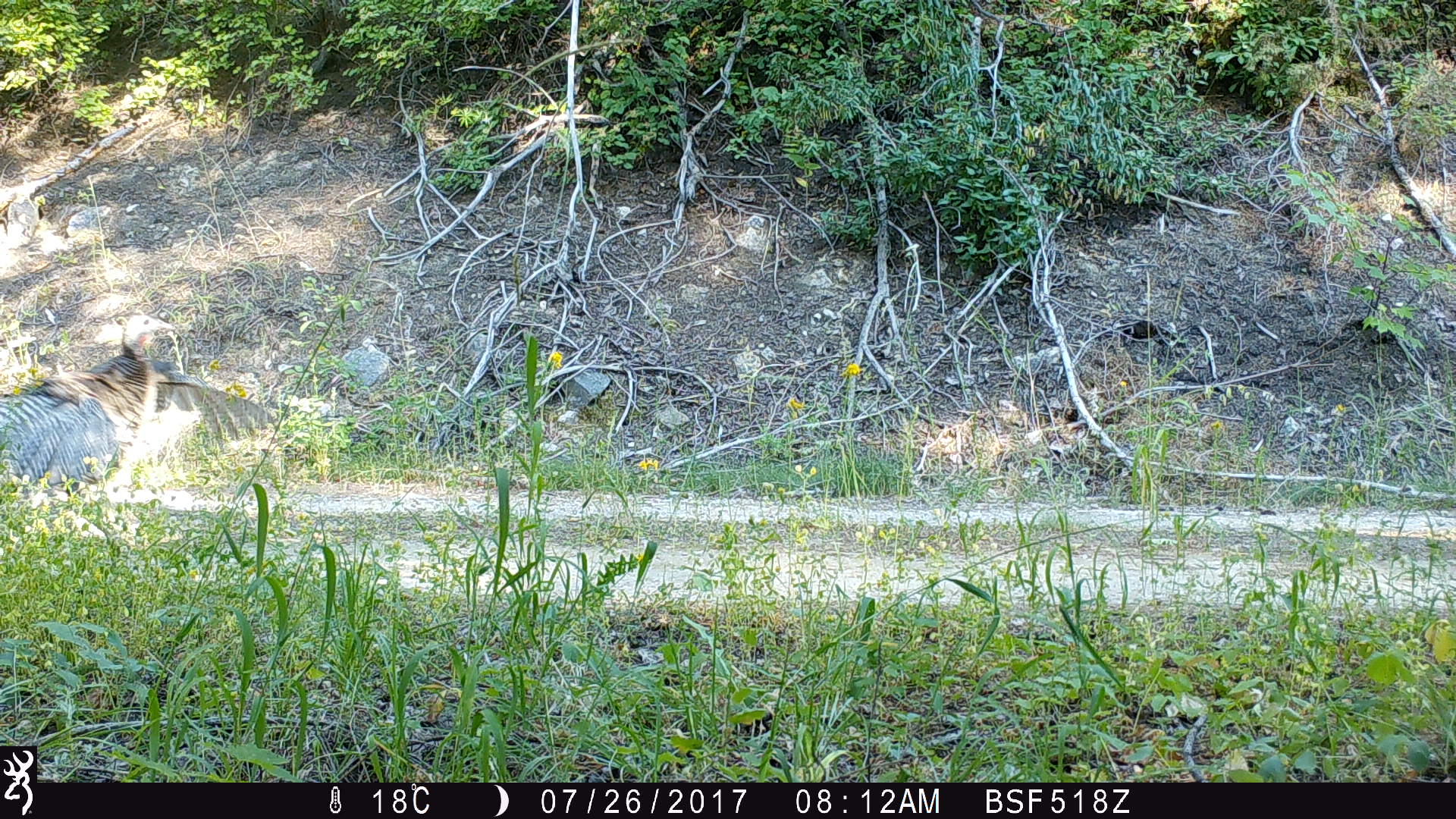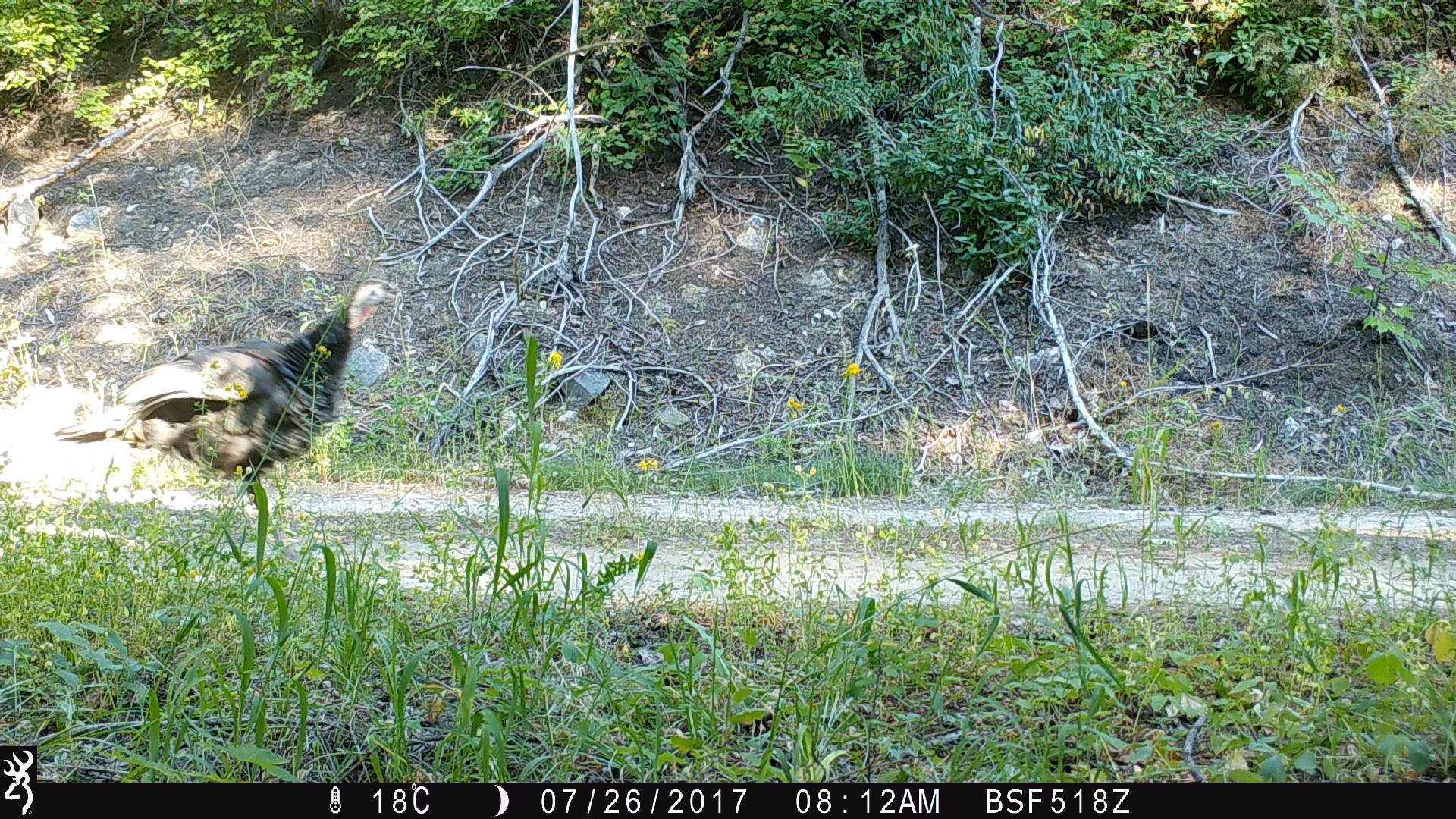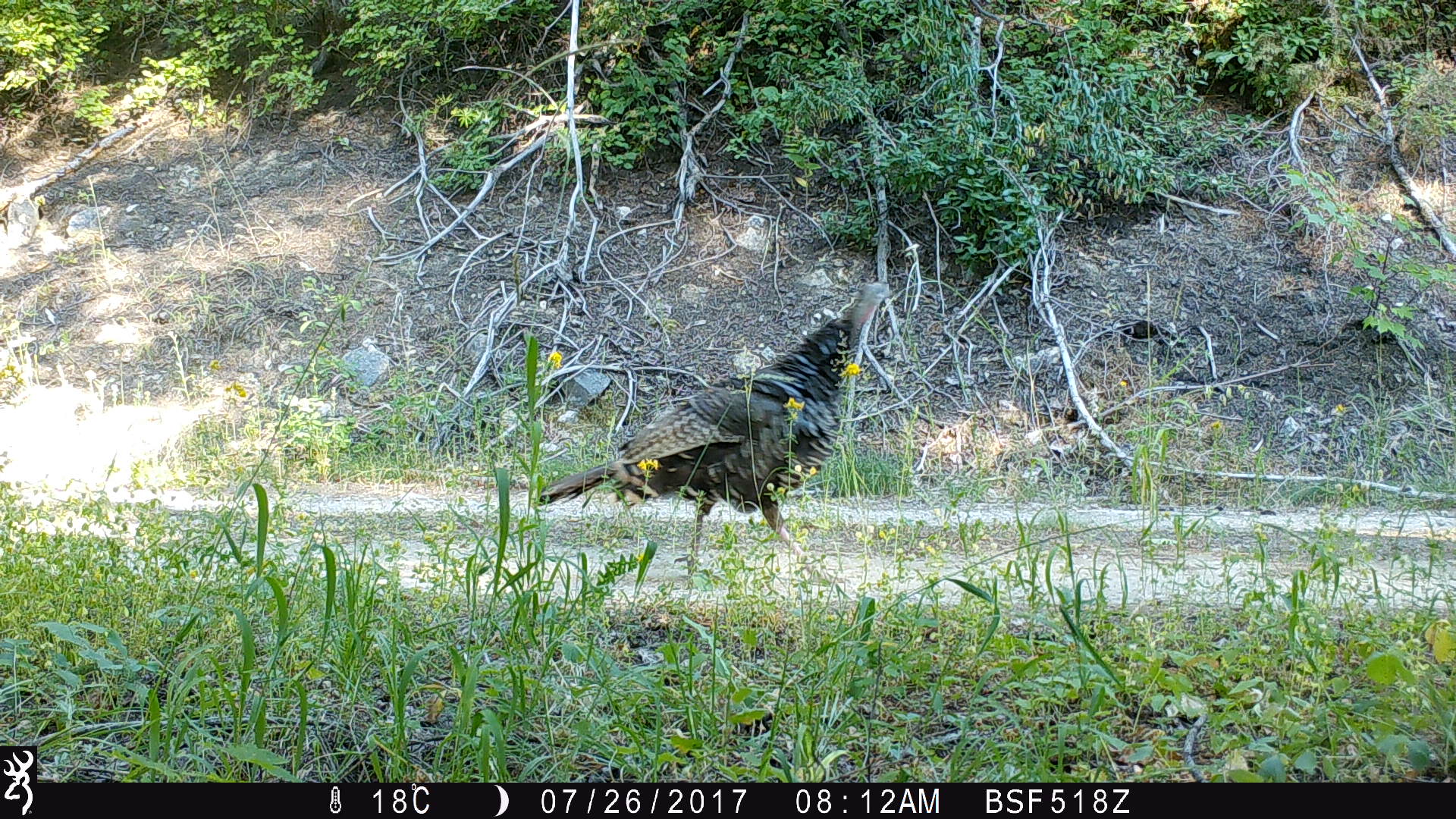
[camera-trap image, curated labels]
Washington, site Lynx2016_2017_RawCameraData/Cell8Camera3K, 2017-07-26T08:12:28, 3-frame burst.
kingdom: Animalia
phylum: Chordata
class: Aves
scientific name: Aves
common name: birds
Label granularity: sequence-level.